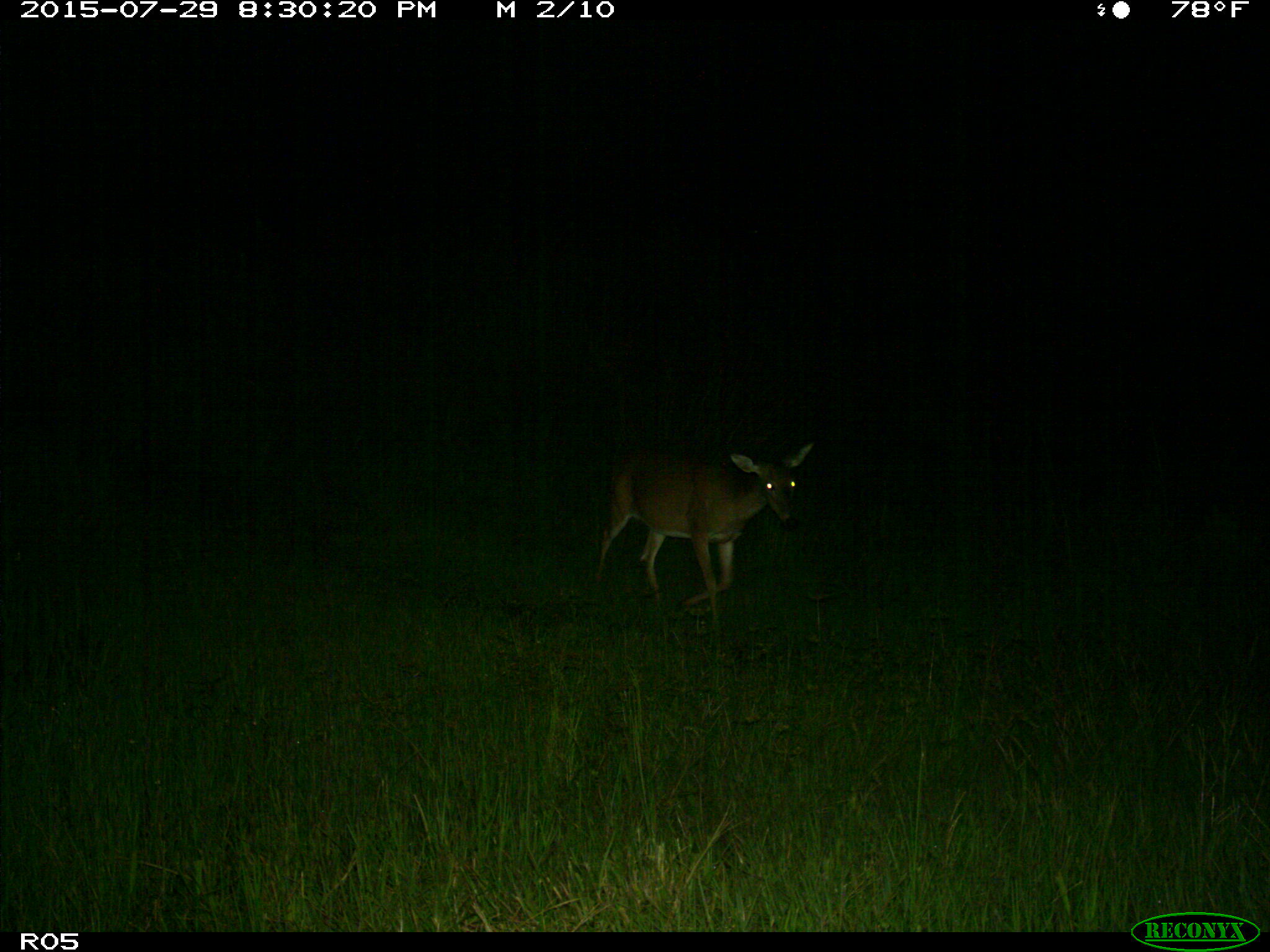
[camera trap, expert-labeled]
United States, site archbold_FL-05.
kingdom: Animalia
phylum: Chordata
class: Mammalia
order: Artiodactyla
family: Cervidae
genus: Odocoileus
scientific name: Odocoileus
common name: deer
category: unidentified deer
Unidentified deer (deer) (Odocoileus).